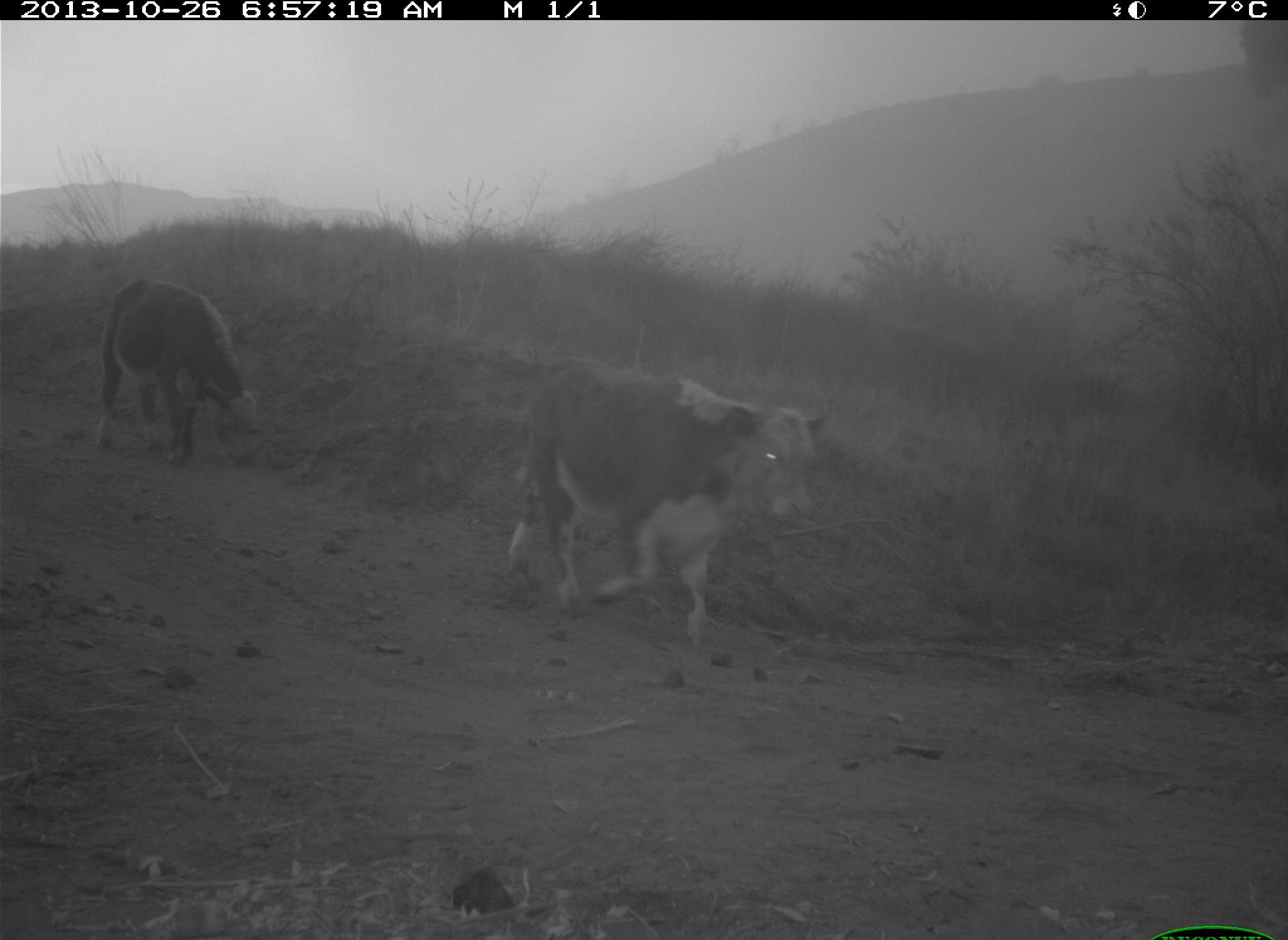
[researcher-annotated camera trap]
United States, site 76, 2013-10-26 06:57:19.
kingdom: Animalia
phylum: Chordata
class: Mammalia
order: Artiodactyla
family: Bovidae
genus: Bos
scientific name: Bos taurus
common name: cow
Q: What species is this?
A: Cow (Bos taurus).